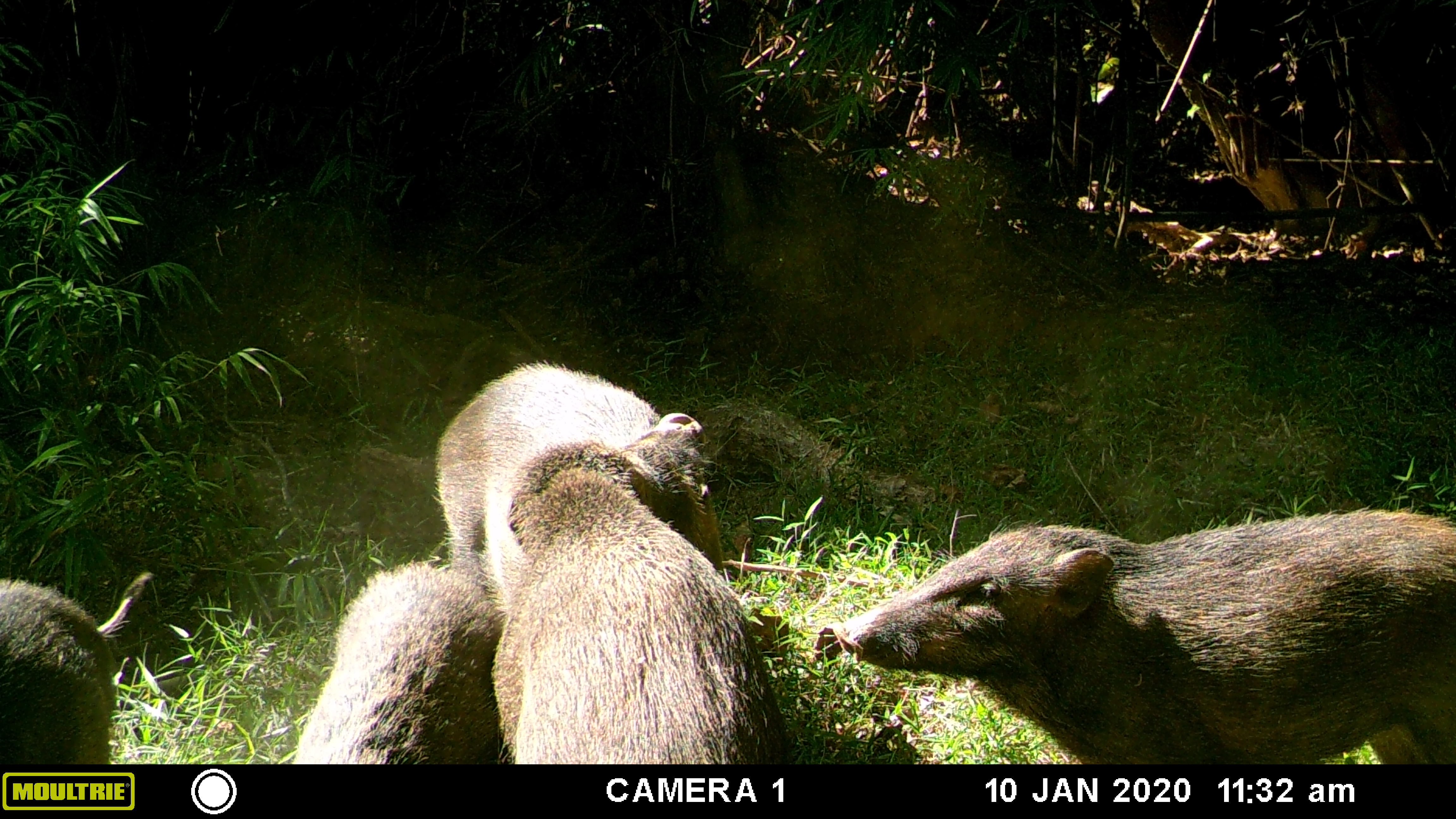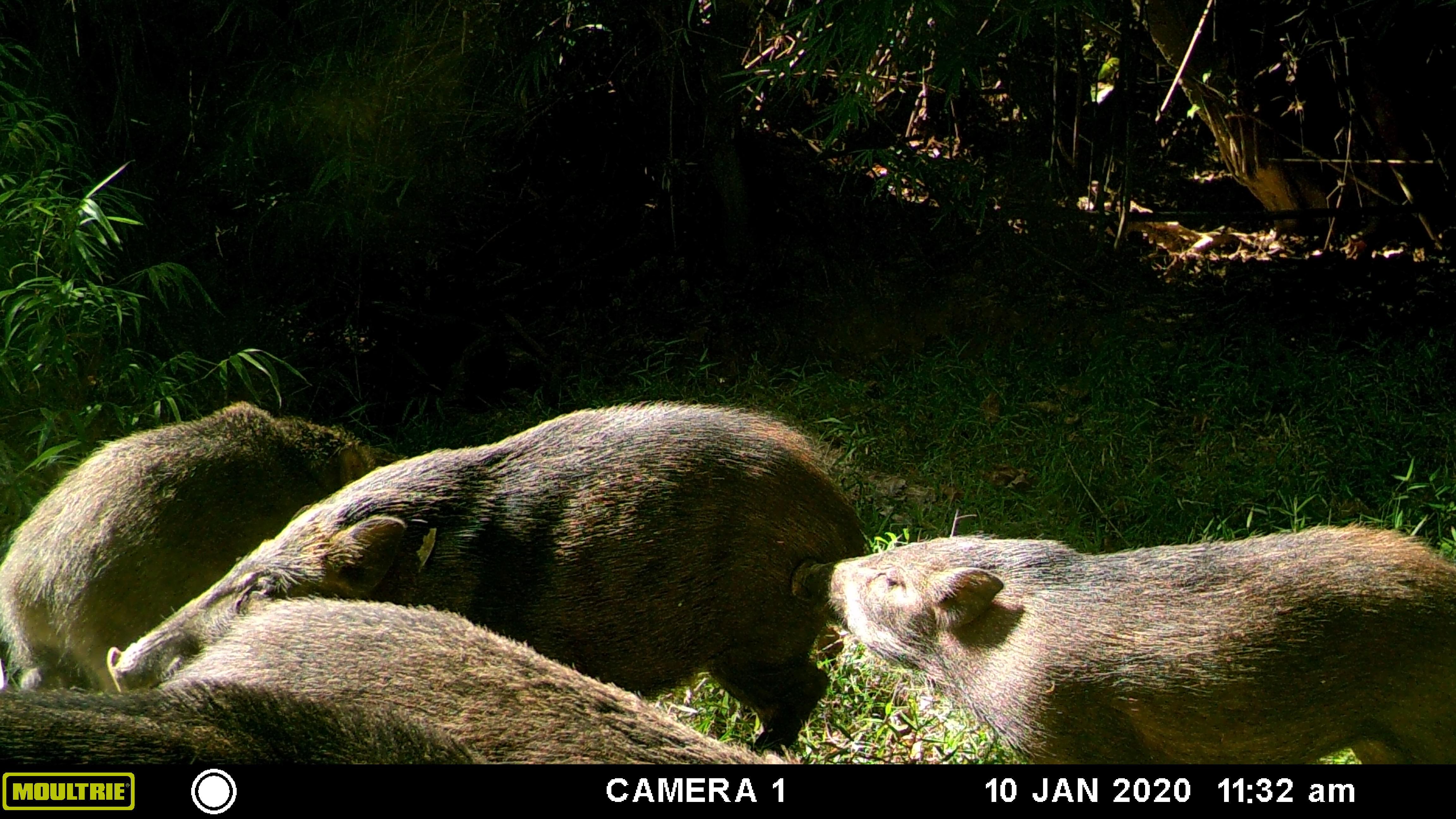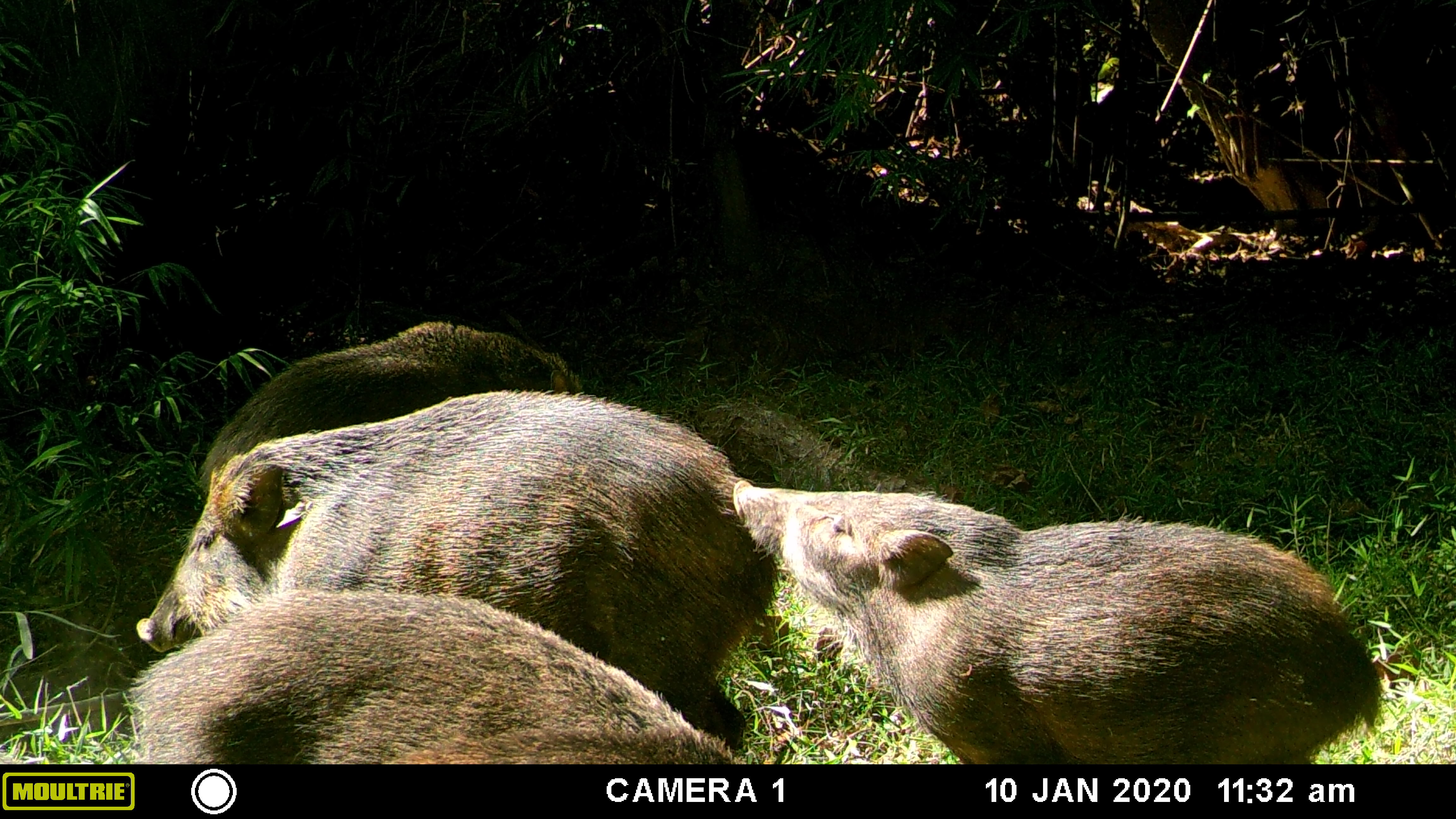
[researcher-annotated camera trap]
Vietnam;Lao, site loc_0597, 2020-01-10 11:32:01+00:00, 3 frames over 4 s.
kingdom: Animalia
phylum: Chordata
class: Mammalia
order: Artiodactyla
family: Suidae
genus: Sus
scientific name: Sus scrofa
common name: eurasian wild pig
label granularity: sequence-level